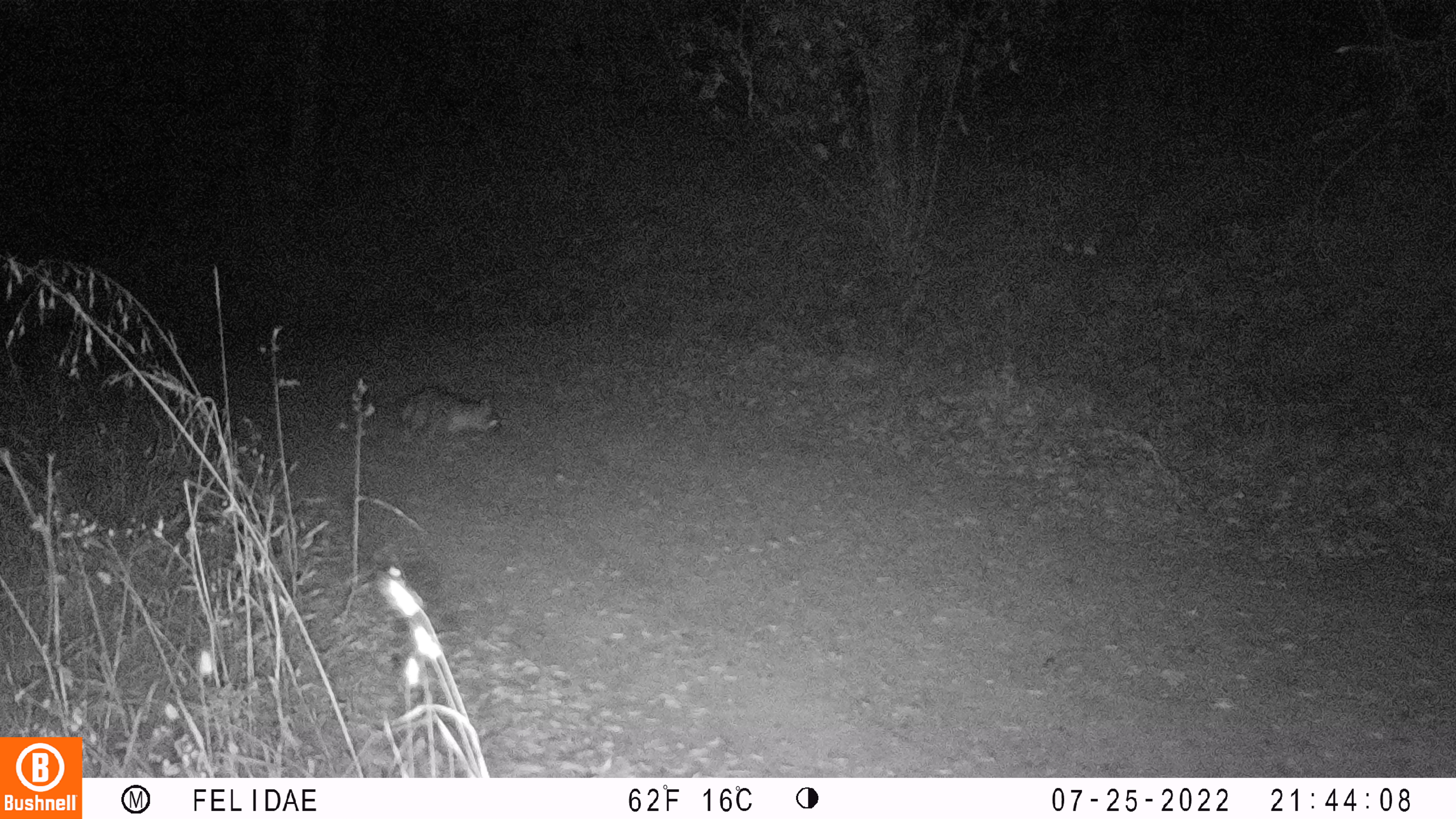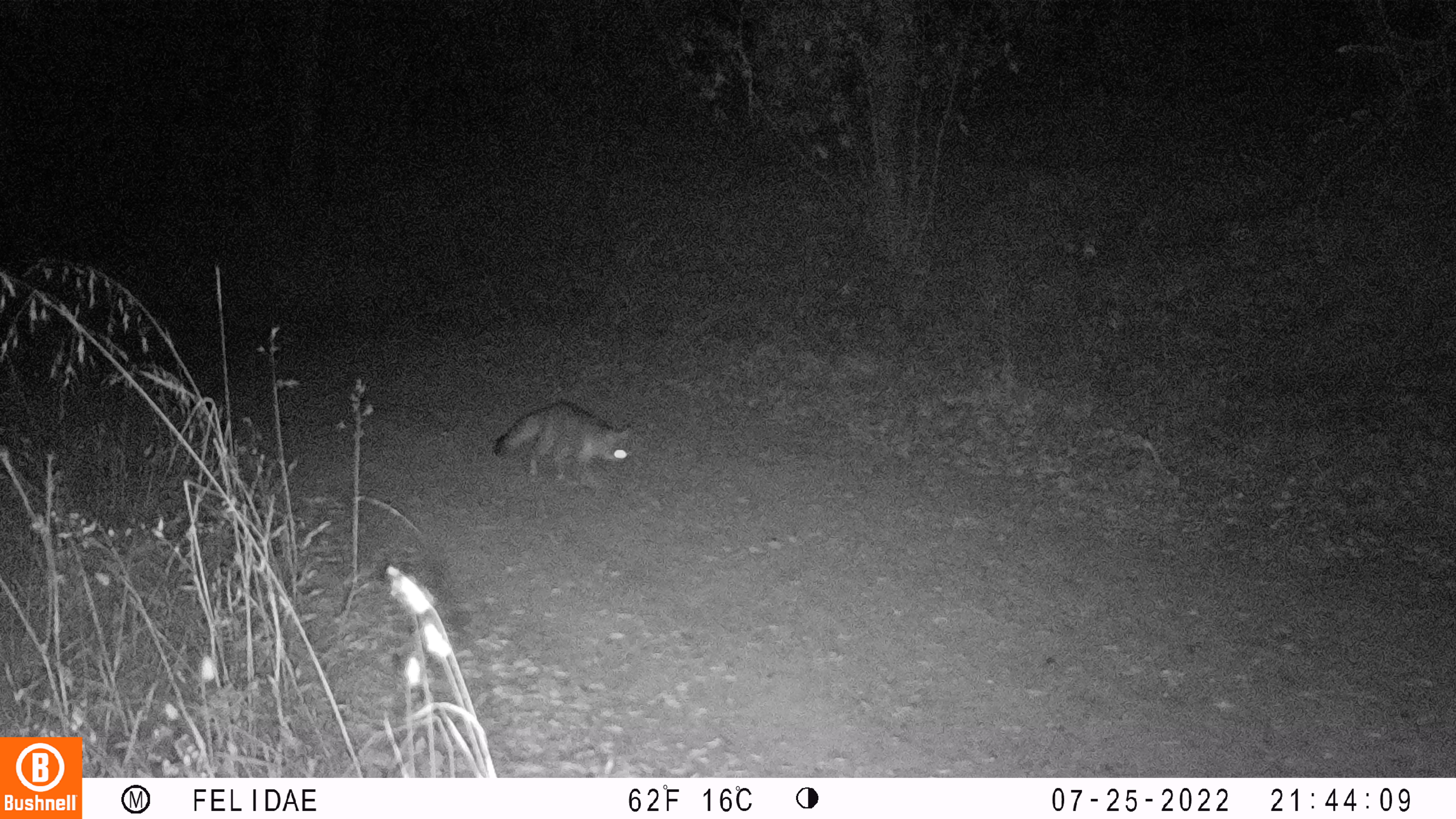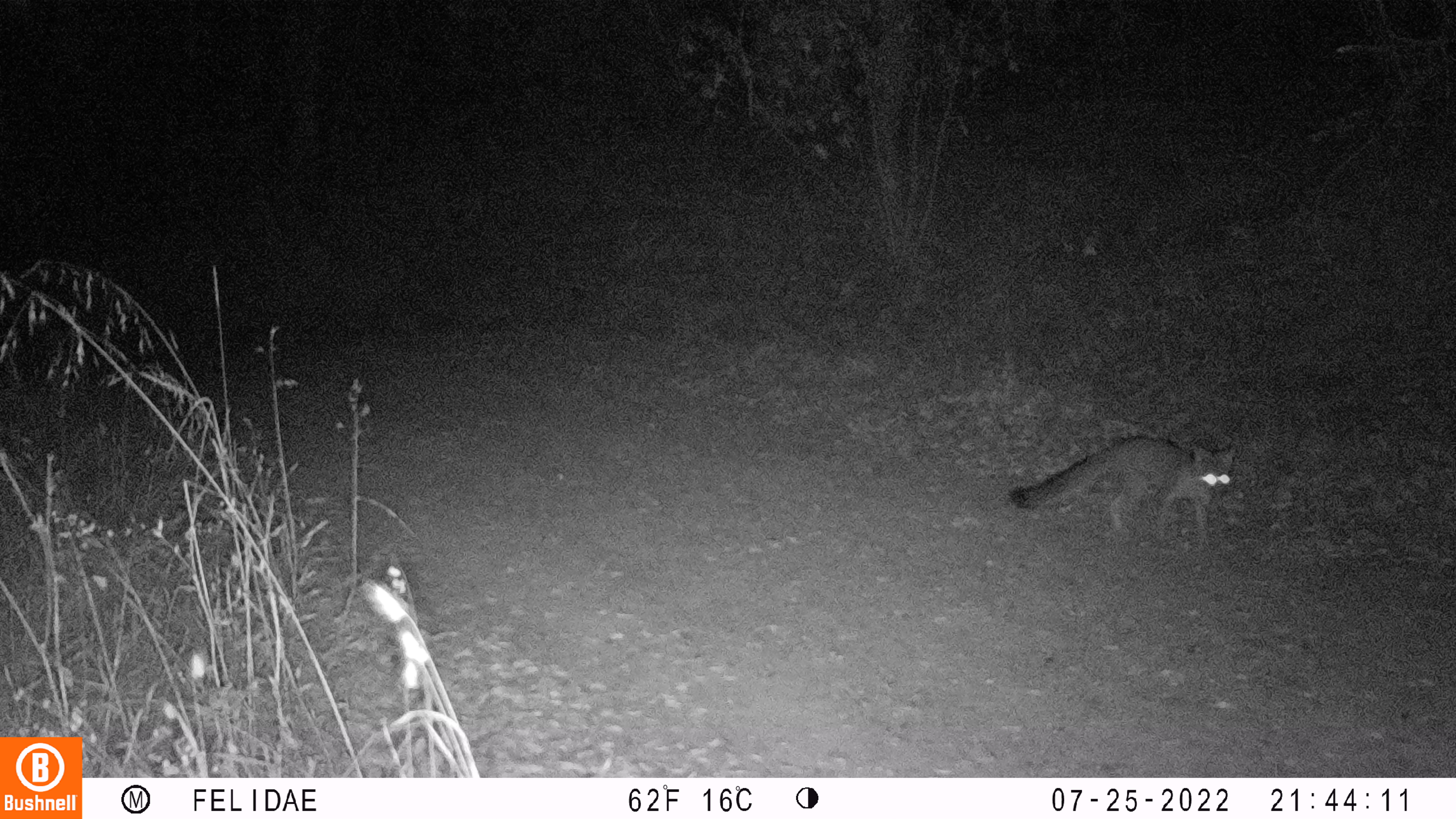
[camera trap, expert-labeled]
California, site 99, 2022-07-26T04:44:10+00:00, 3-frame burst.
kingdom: Animalia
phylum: Chordata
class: Mammalia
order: Carnivora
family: Canidae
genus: Urocyon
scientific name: Urocyon cinereoargenteus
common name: gray fox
Gray fox (Urocyon cinereoargenteus).